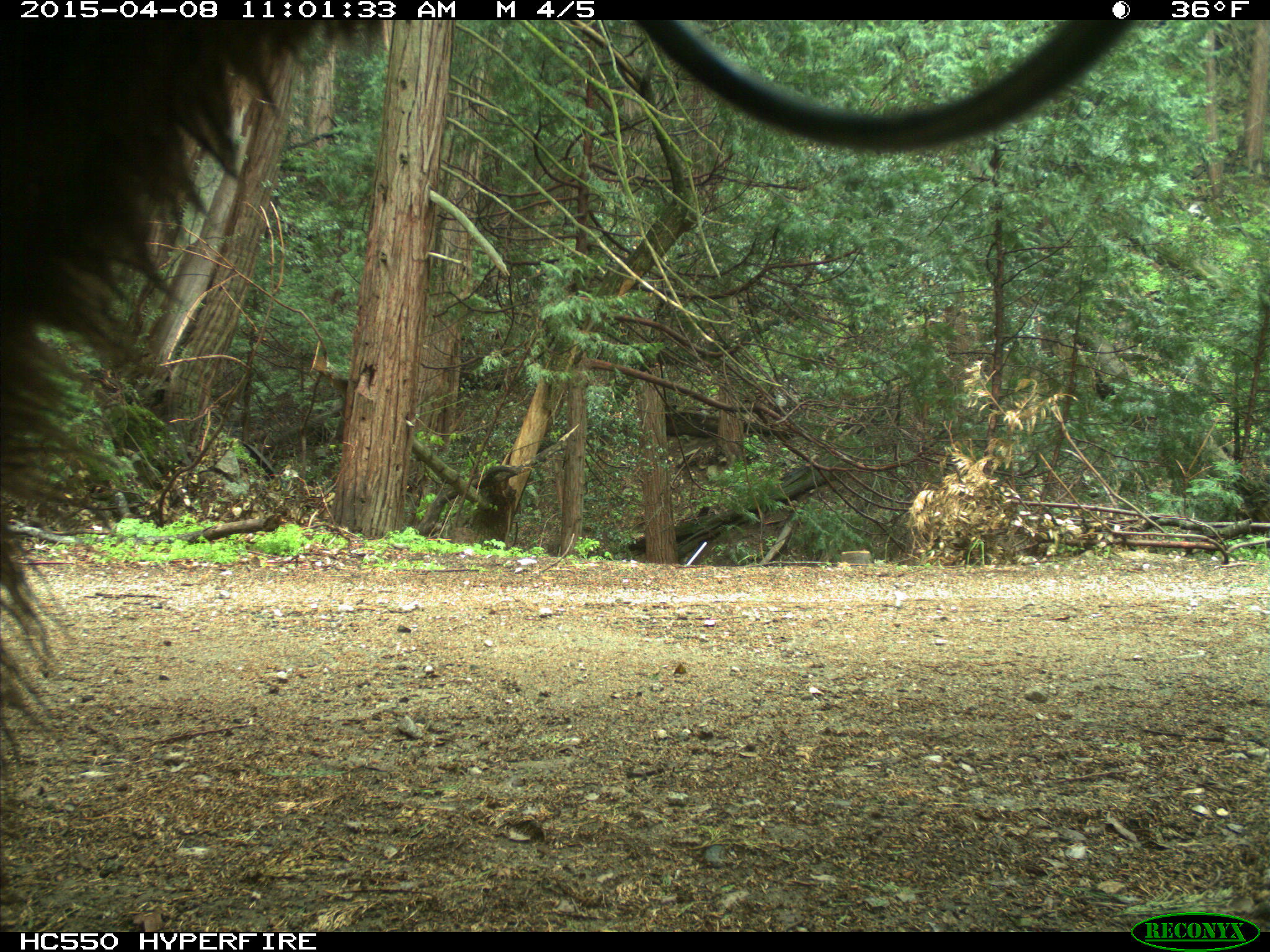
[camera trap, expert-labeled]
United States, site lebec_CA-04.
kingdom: Animalia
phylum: Chordata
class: Mammalia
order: Carnivora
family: Ursidae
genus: Ursus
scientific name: Ursus americanus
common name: american black bear